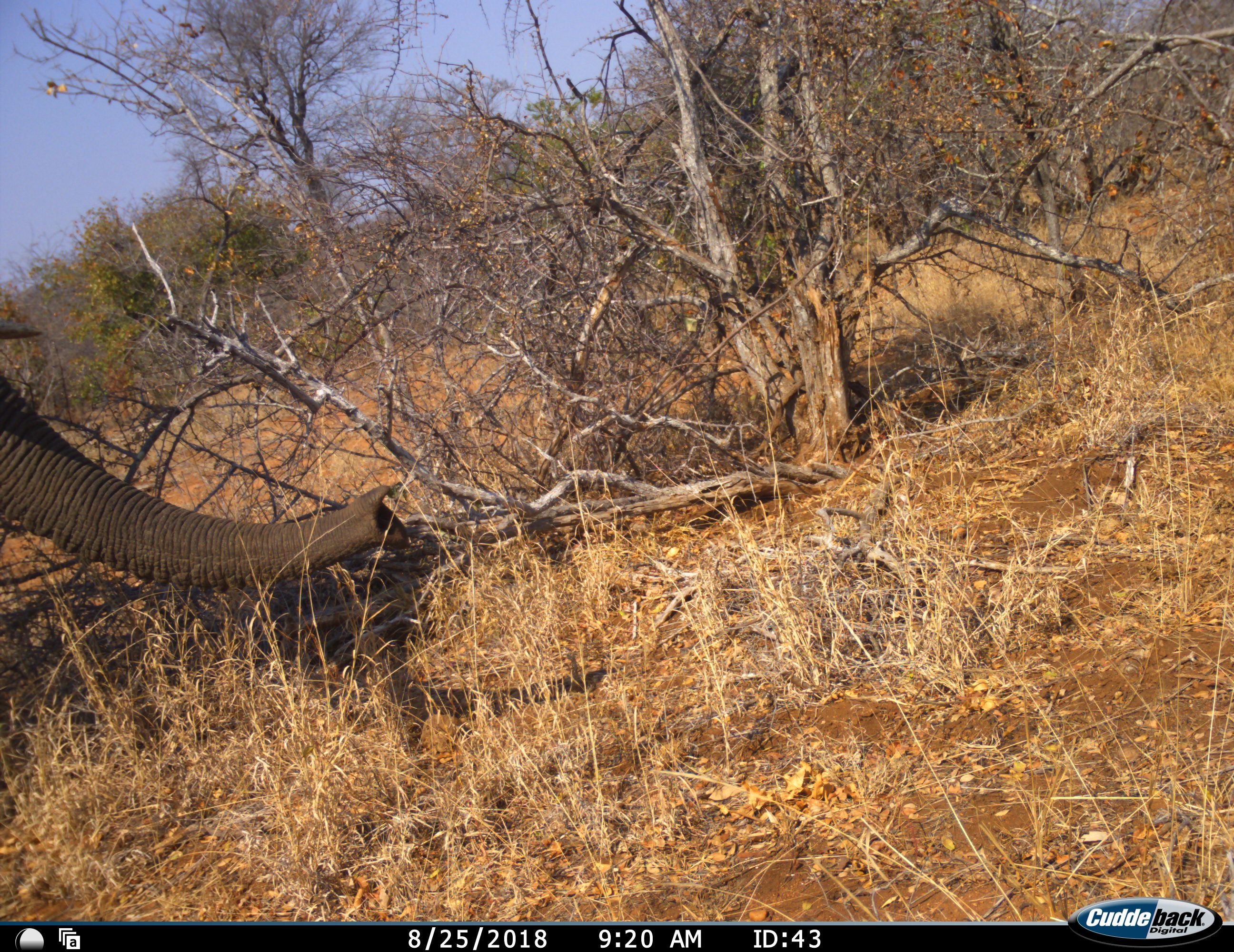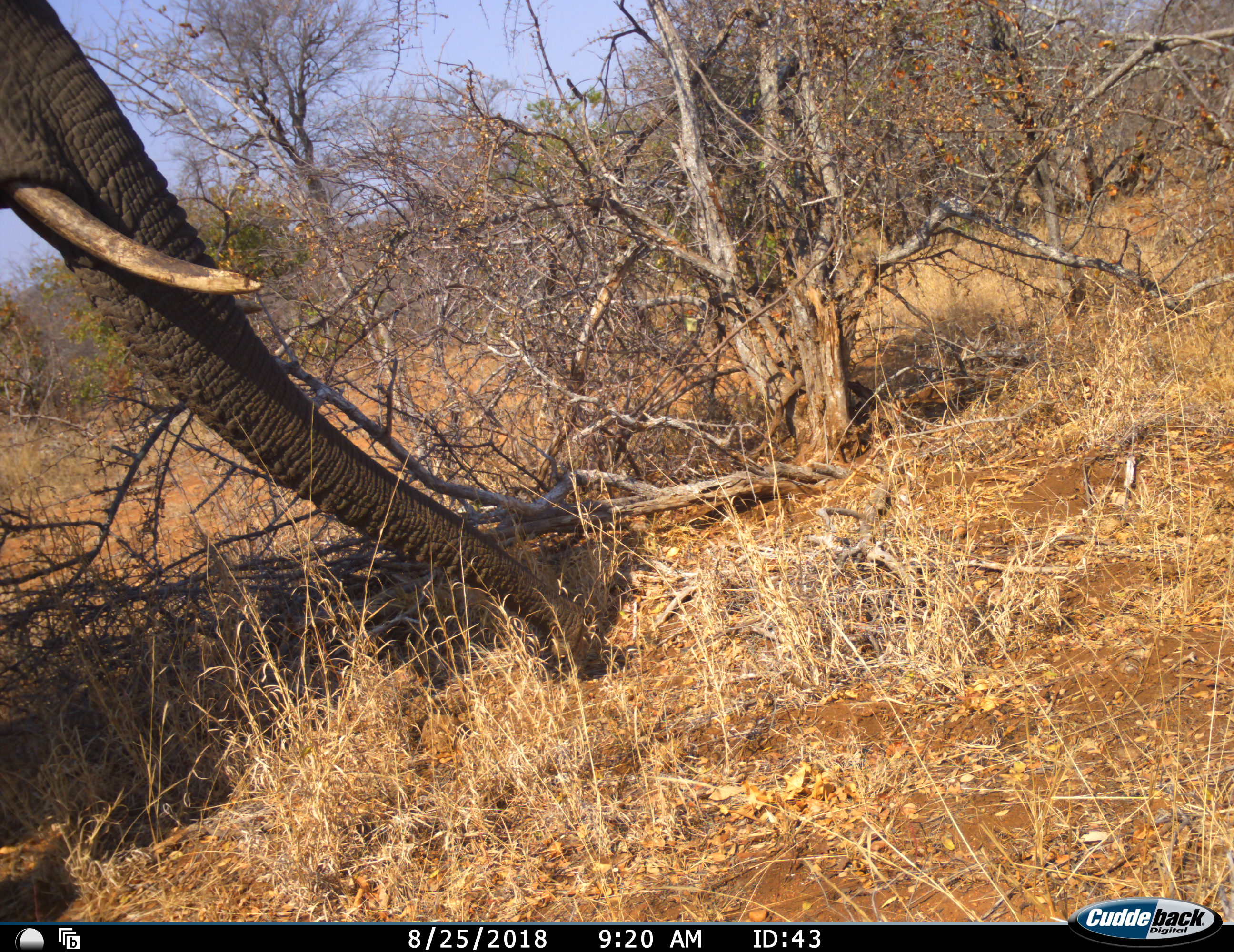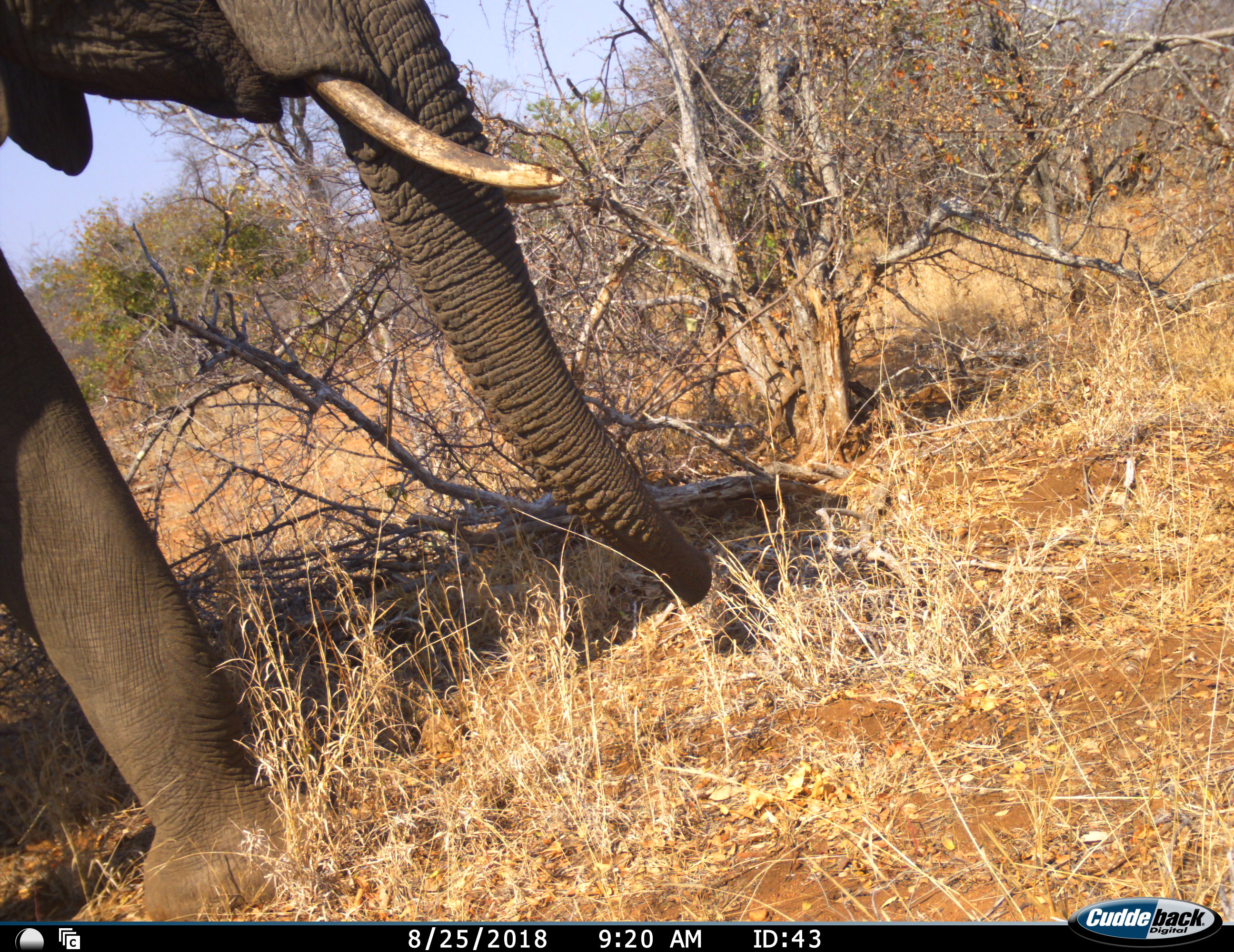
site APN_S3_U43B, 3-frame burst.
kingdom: Animalia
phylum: Chordata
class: Mammalia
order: Proboscidea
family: Elephantidae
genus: Loxodonta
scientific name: Loxodonta africana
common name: african bush elephant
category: elephant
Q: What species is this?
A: Elephant (african bush elephant) (Loxodonta africana).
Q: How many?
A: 1.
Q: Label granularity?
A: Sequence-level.